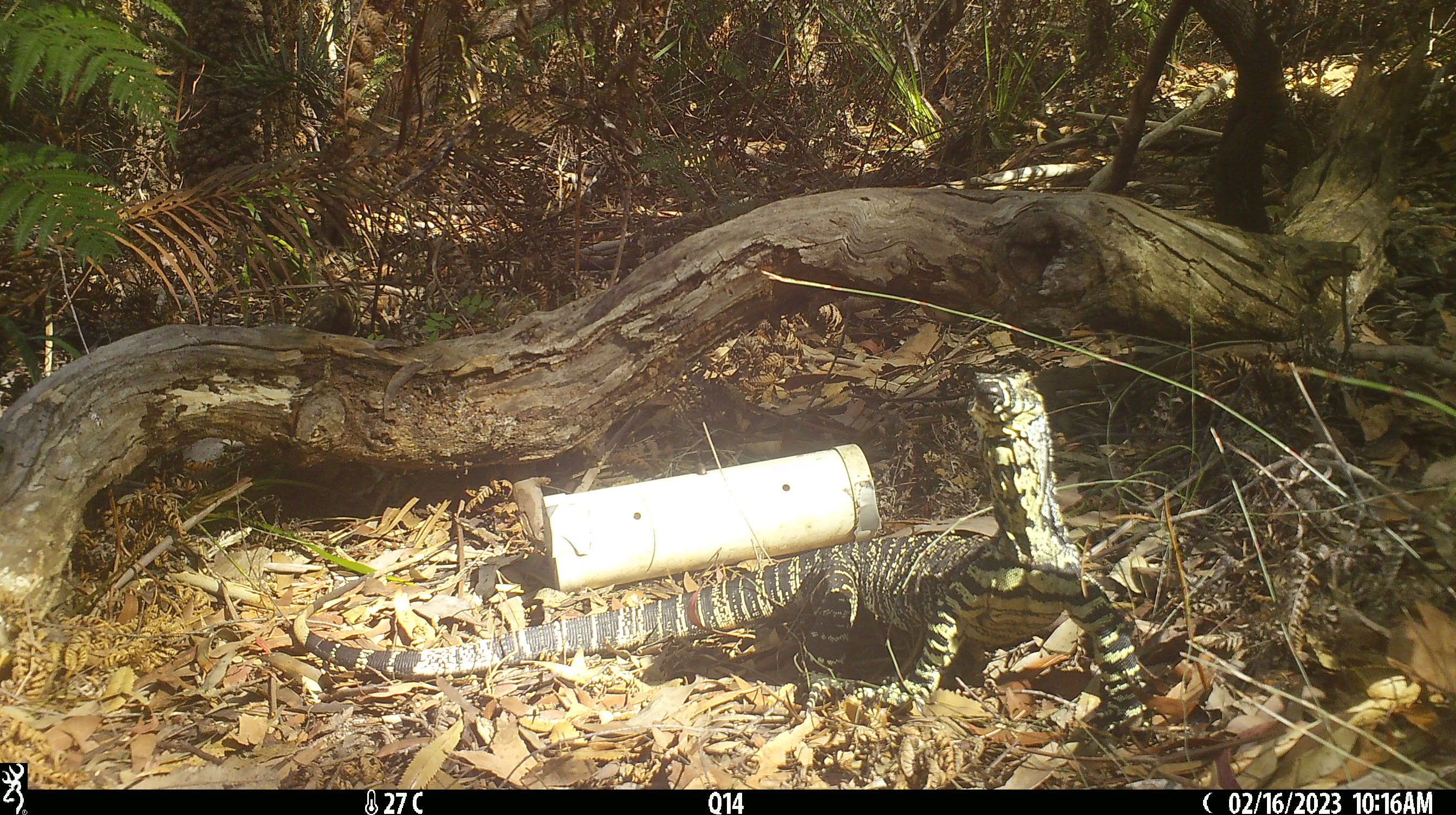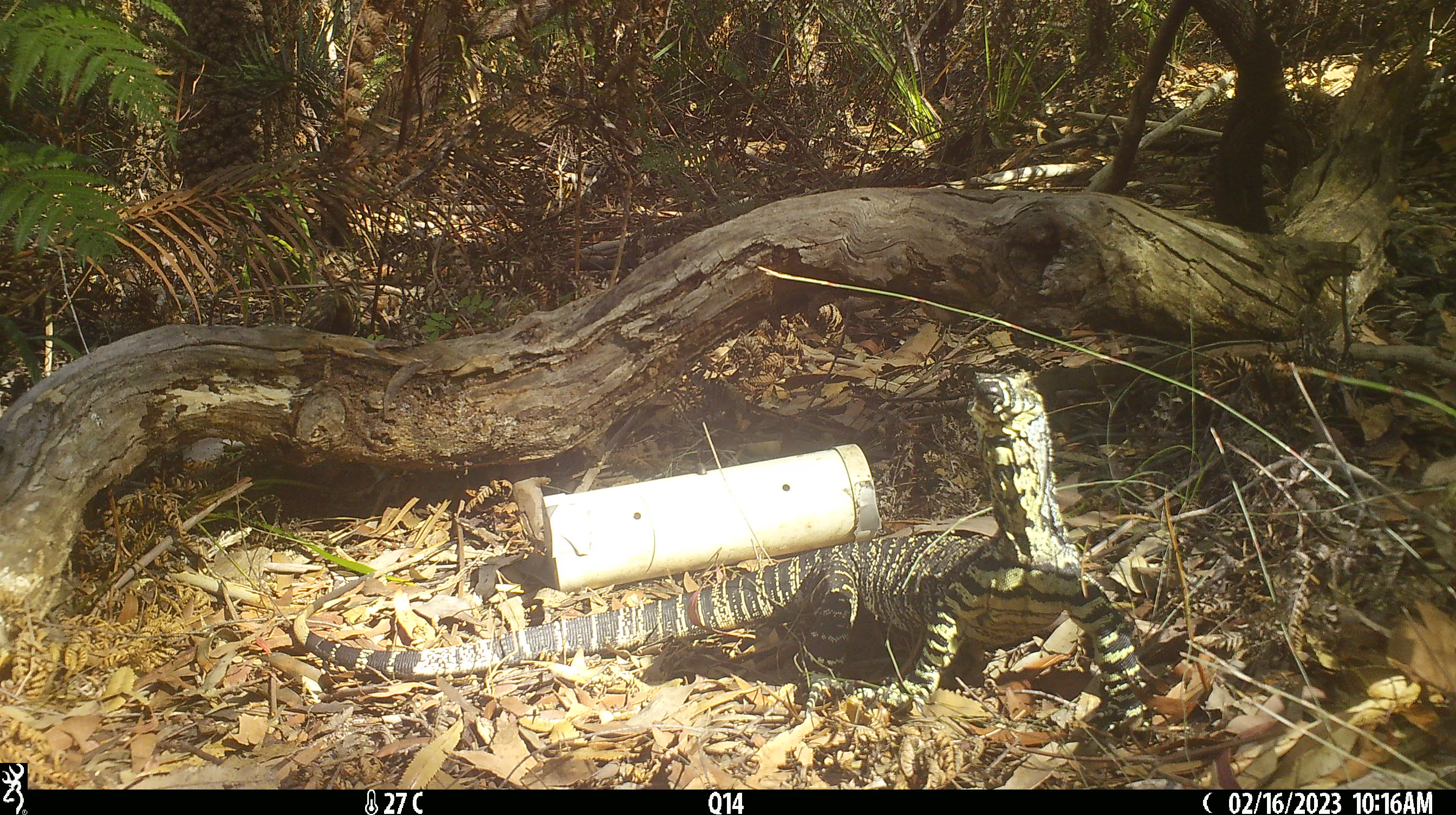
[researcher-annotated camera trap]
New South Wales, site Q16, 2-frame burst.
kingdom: Animalia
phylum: Chordata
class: Reptilia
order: Squamata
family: Varanidae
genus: Varanus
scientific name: Varanus varius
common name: lace monitor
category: goanna